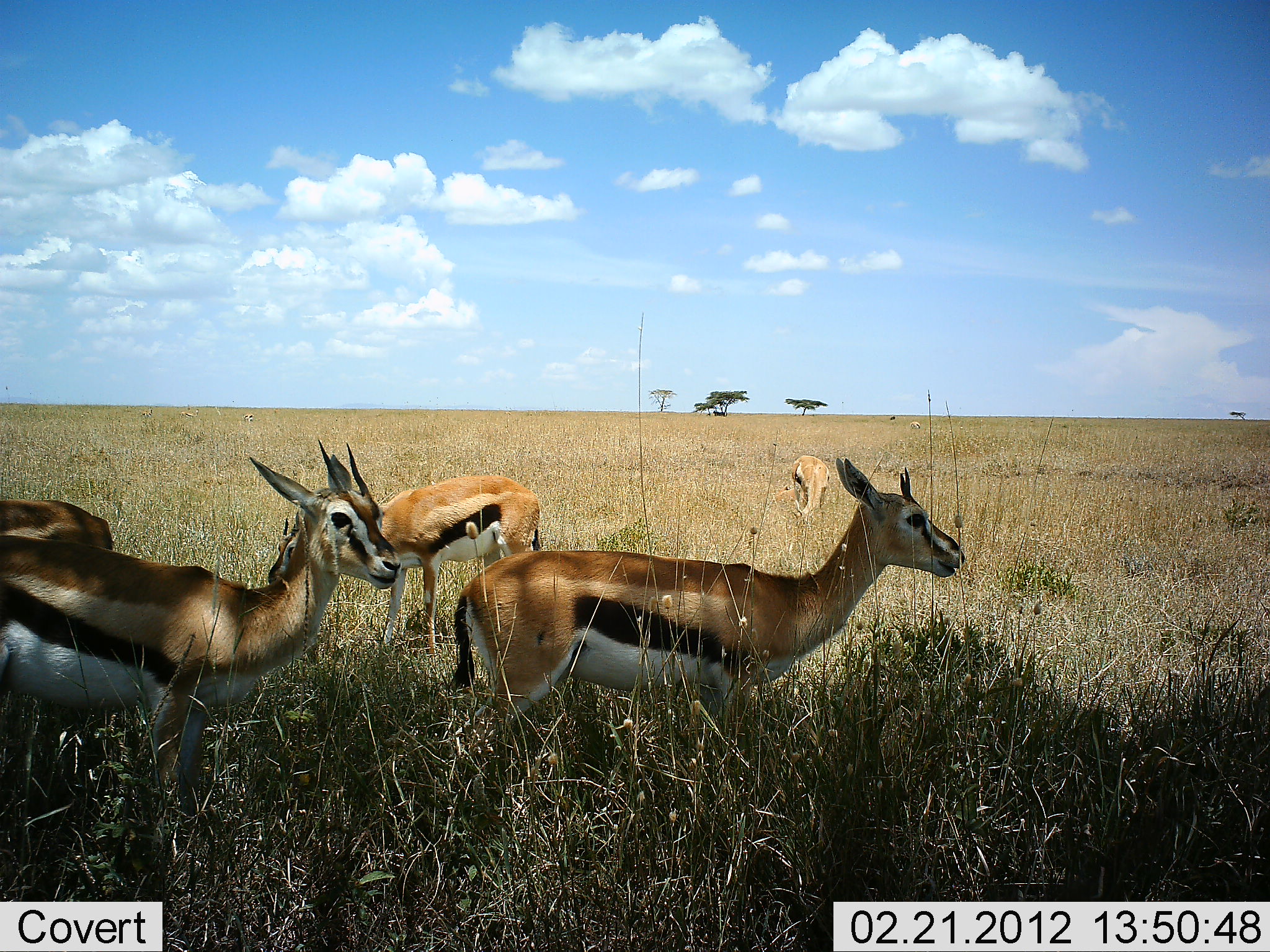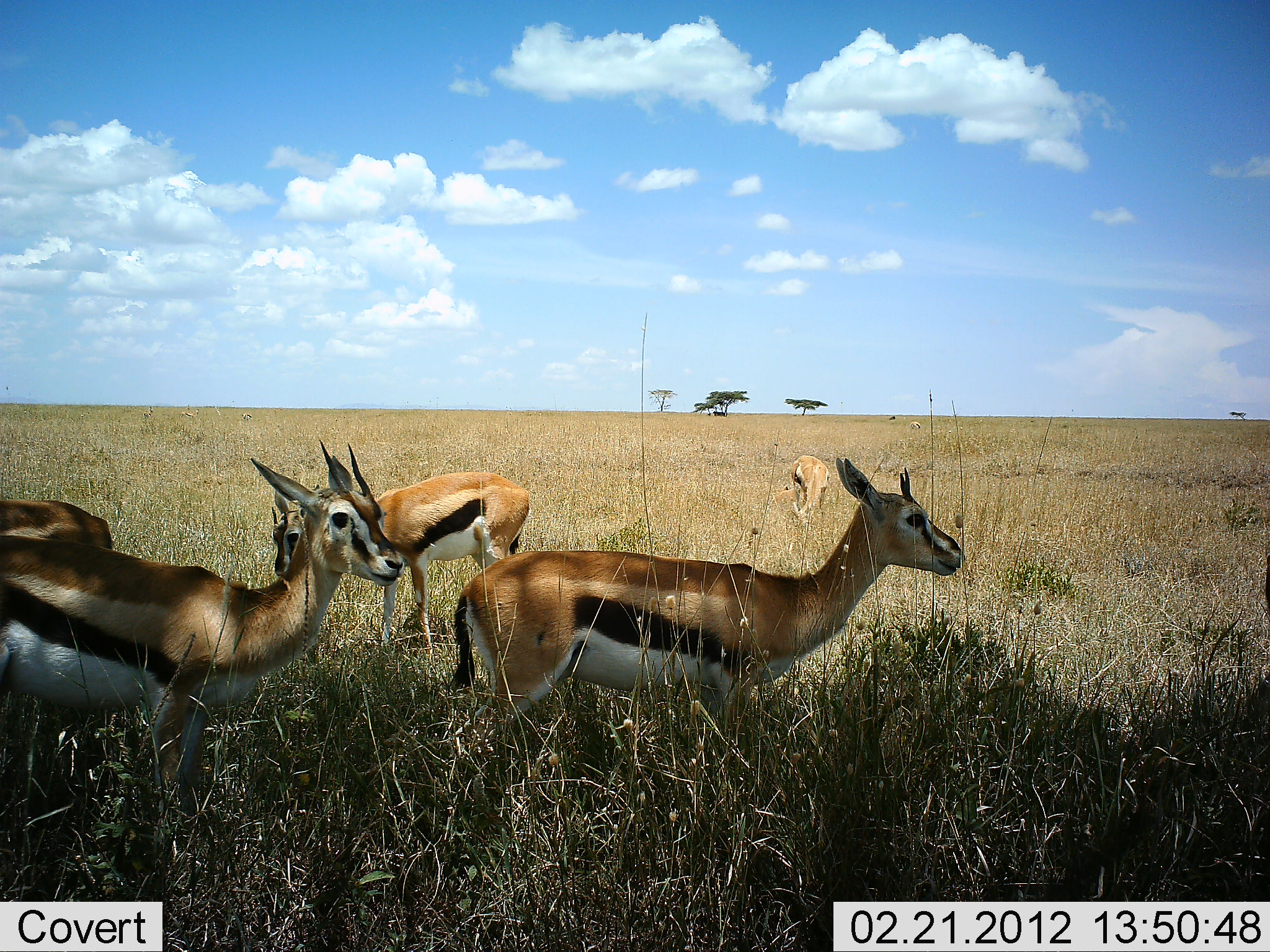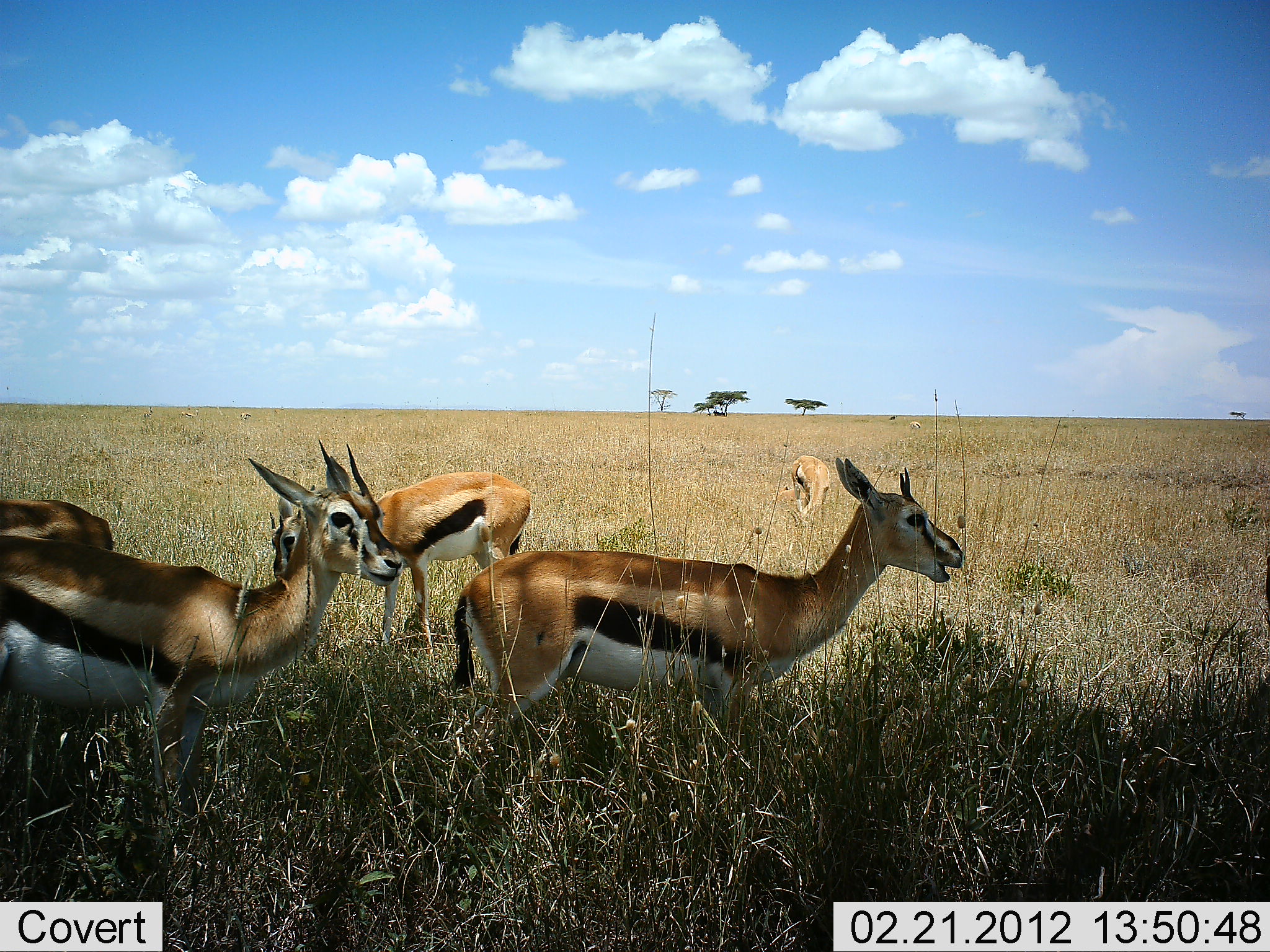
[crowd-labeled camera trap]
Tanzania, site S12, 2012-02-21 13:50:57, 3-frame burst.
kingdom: Animalia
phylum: Chordata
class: Mammalia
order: Artiodactyla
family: Bovidae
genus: Eudorcas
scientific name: Eudorcas thomsonii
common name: thomson's gazelle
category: gazellethomsons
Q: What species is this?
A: Gazellethomsons (thomson's gazelle) (Eudorcas thomsonii).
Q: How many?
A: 5.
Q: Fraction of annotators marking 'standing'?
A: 89%.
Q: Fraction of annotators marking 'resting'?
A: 11%.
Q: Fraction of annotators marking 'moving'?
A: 7%.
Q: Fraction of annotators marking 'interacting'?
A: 4%.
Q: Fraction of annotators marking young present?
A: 0%.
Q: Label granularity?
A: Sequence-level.